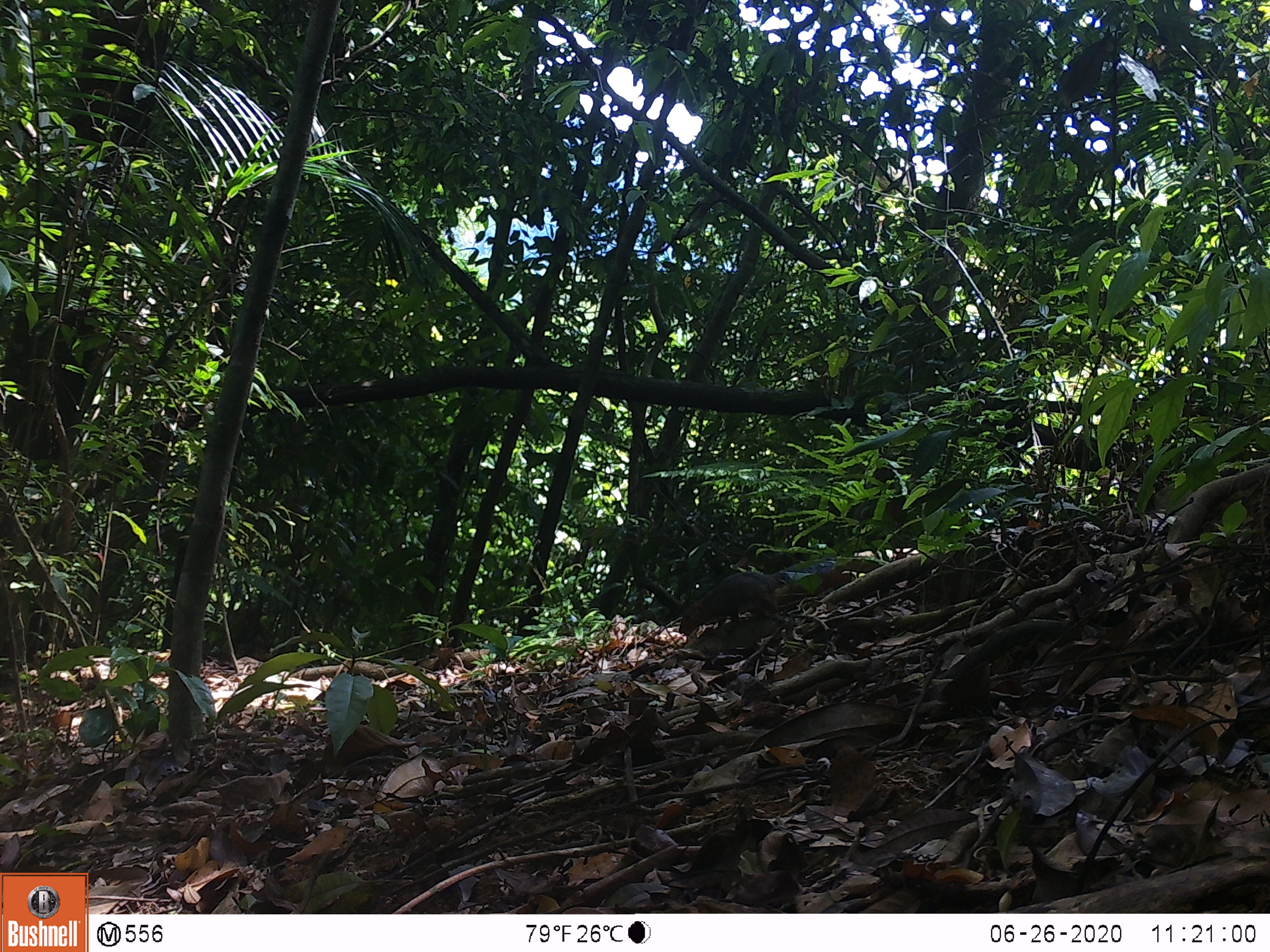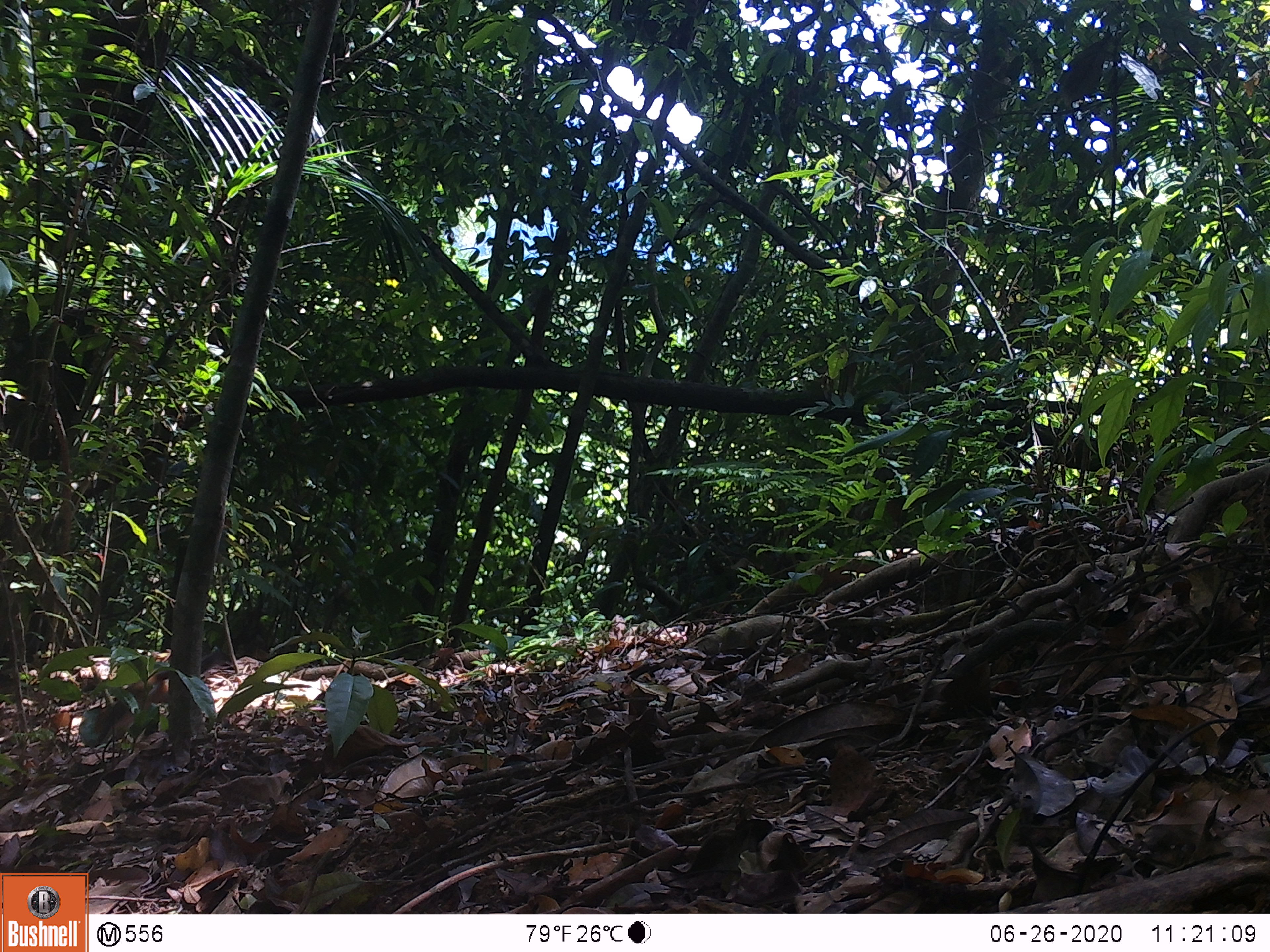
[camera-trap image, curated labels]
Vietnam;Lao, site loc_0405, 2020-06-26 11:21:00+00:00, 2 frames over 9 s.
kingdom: Animalia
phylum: Chordata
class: Mammalia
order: Rodentia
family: Sciuridae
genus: Dremomys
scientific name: Dremomys rufigenis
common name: red-cheeked squirrel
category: red cheeked squirrel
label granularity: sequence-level